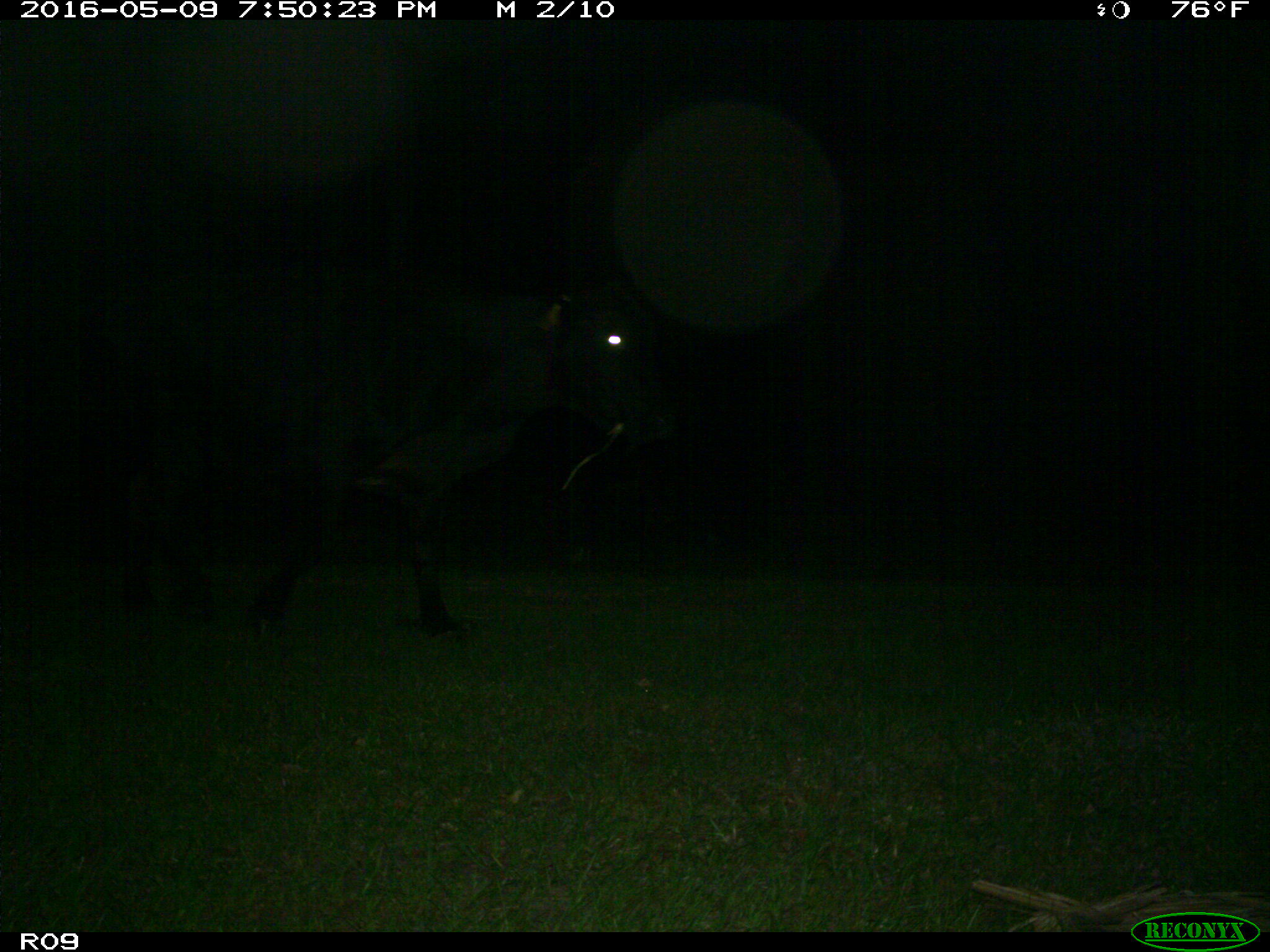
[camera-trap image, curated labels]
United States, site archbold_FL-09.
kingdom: Animalia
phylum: Chordata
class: Mammalia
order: Artiodactyla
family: Bovidae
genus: Bos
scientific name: Bos taurus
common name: domestic cow